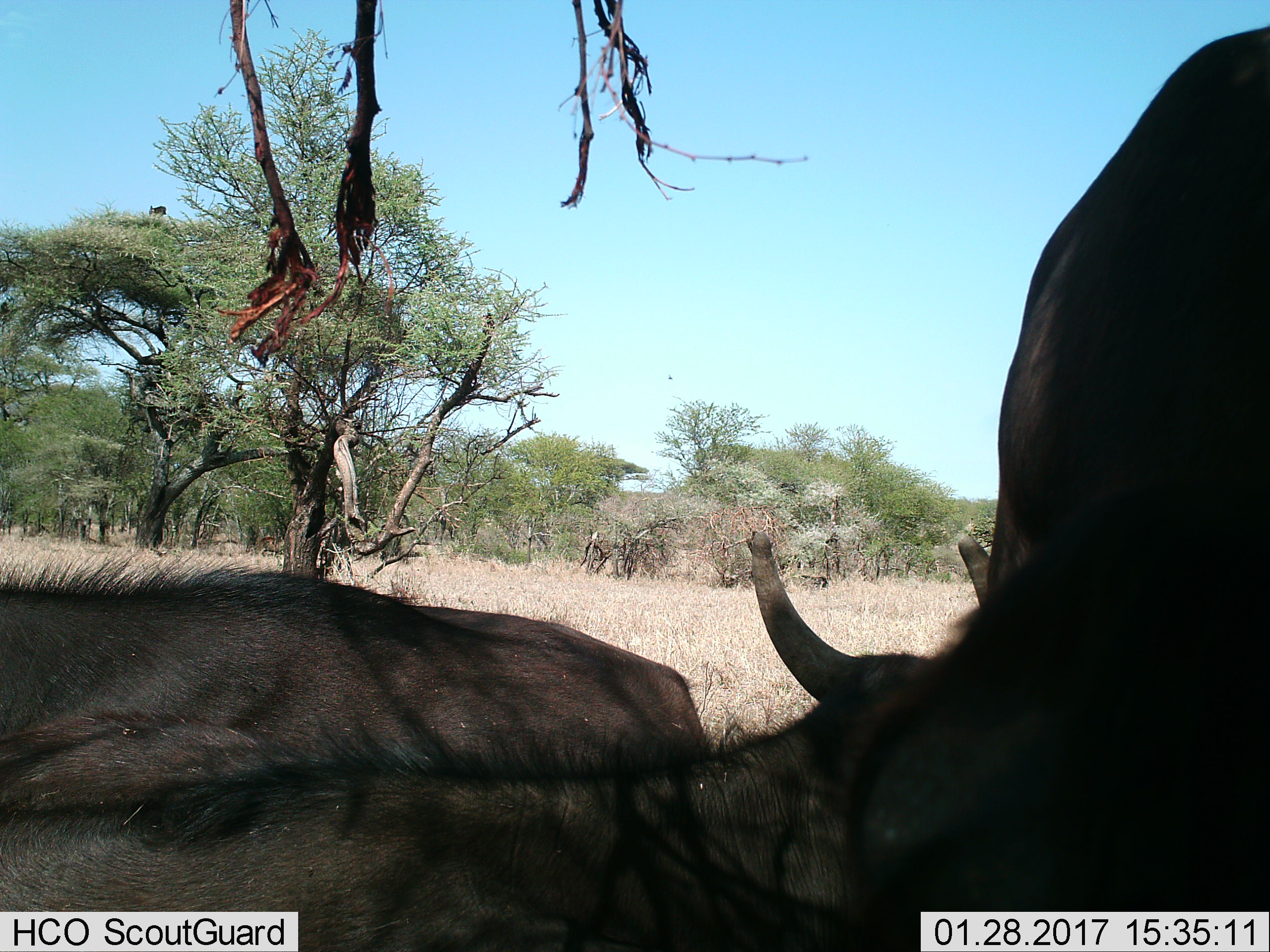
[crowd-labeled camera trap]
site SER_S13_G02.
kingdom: Animalia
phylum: Chordata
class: Mammalia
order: Artiodactyla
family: Bovidae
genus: Syncerus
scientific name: Syncerus caffer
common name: african buffalo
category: buffalo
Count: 3.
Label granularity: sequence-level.